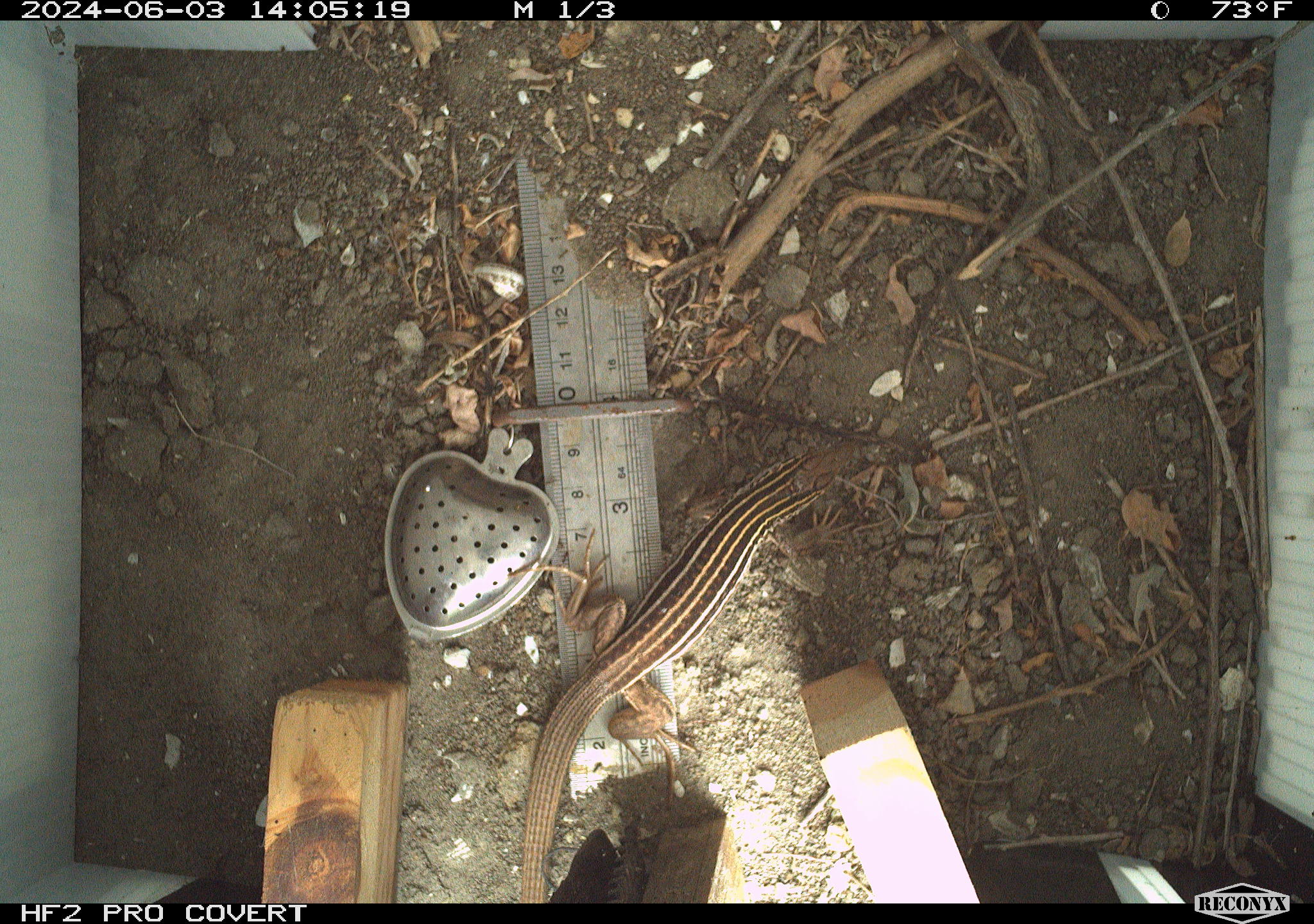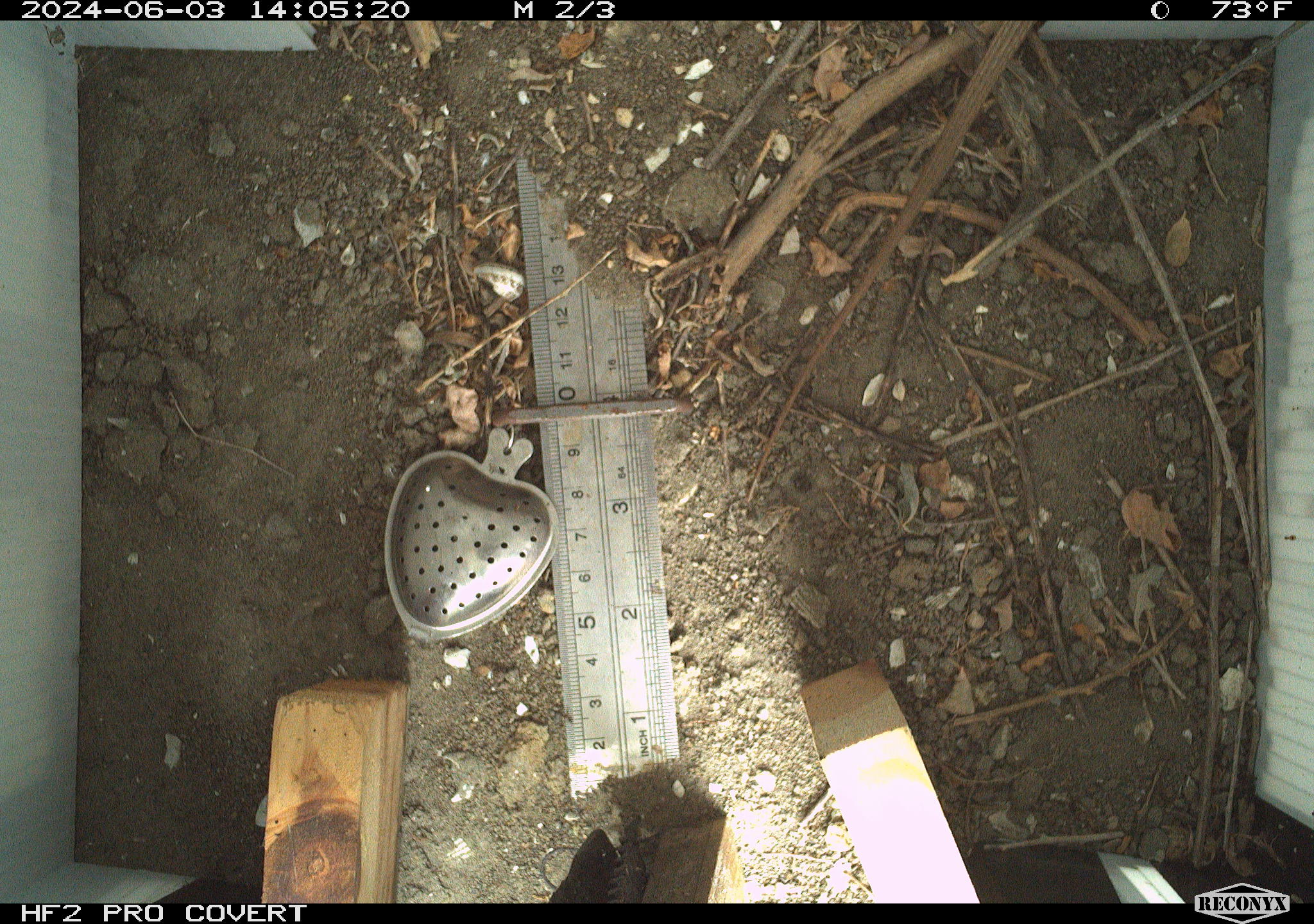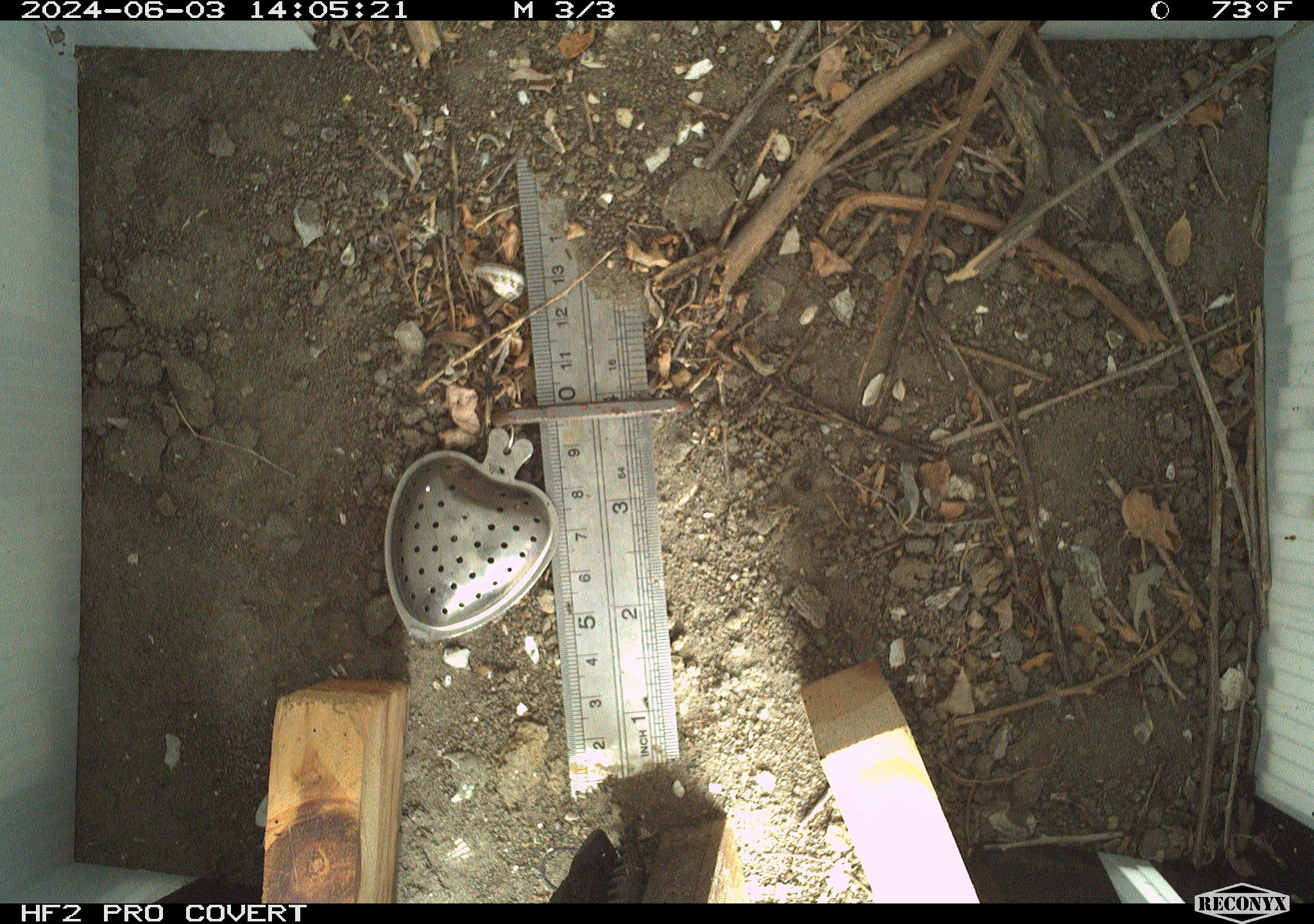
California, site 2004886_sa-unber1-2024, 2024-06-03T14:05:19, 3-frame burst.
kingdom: Animalia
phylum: Chordata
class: Reptilia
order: Squamata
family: Teiidae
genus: Aspidoscelis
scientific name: Aspidoscelis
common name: whiptail lizards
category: aspidoscelis species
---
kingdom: Animalia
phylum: Arthropoda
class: Insecta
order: Hymenoptera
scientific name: Hymenoptera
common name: ants, bees, wasps, and sawflies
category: hymenoptera order